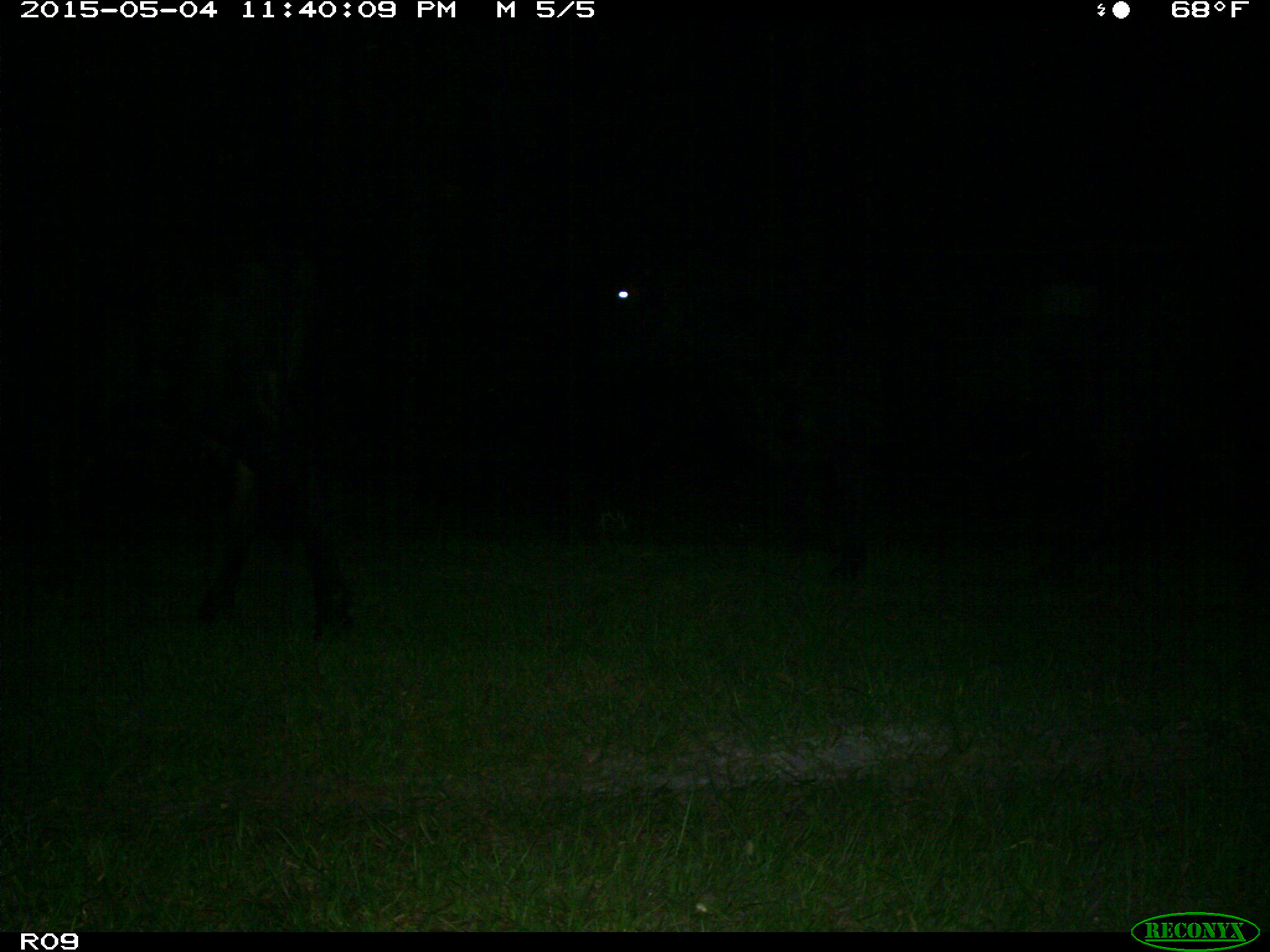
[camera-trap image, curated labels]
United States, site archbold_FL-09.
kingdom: Animalia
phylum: Chordata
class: Mammalia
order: Artiodactyla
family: Bovidae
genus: Bos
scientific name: Bos taurus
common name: domestic cow